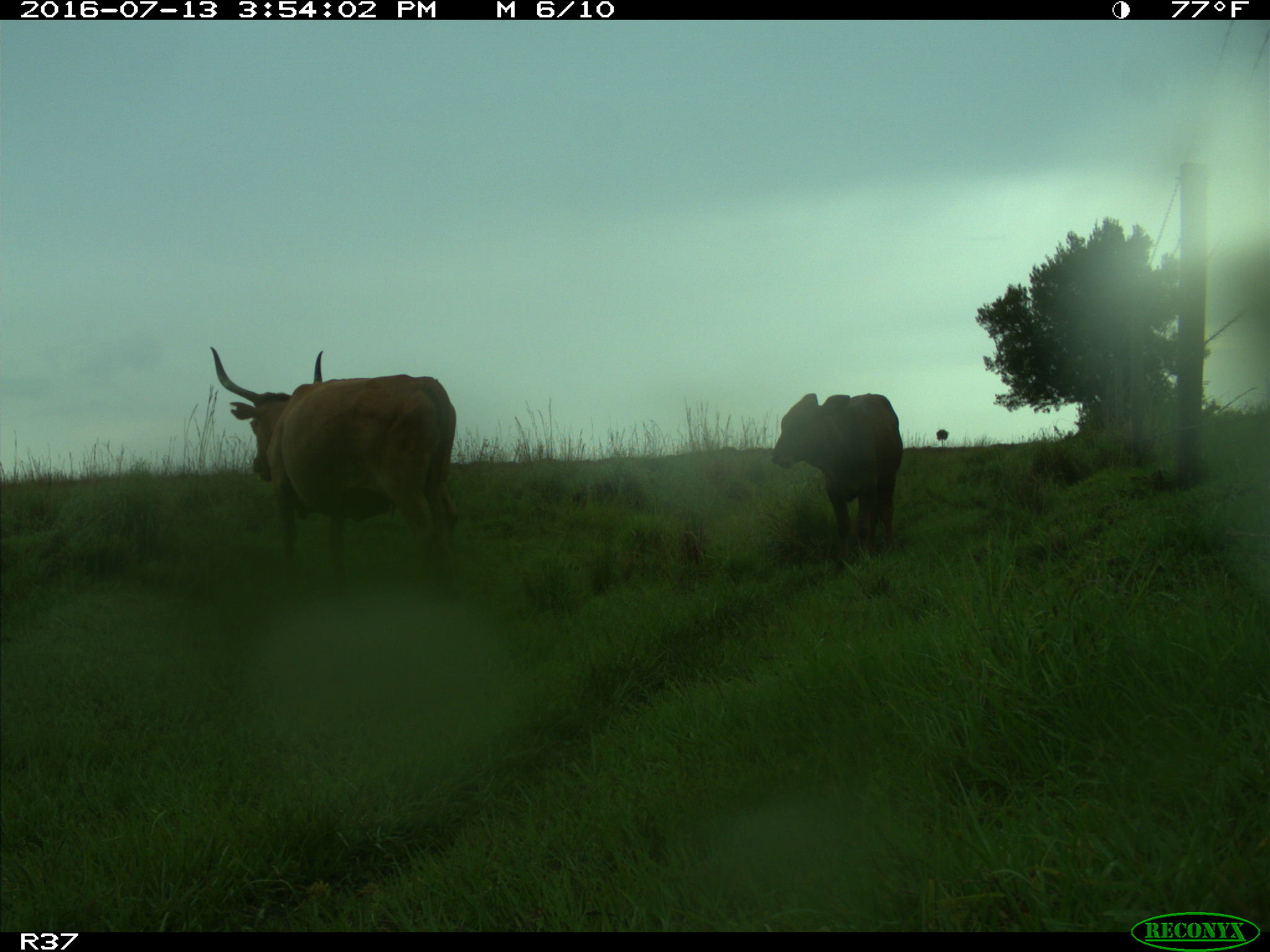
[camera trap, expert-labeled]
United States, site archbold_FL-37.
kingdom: Animalia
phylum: Chordata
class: Mammalia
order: Artiodactyla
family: Bovidae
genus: Bos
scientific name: Bos taurus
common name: domestic cow